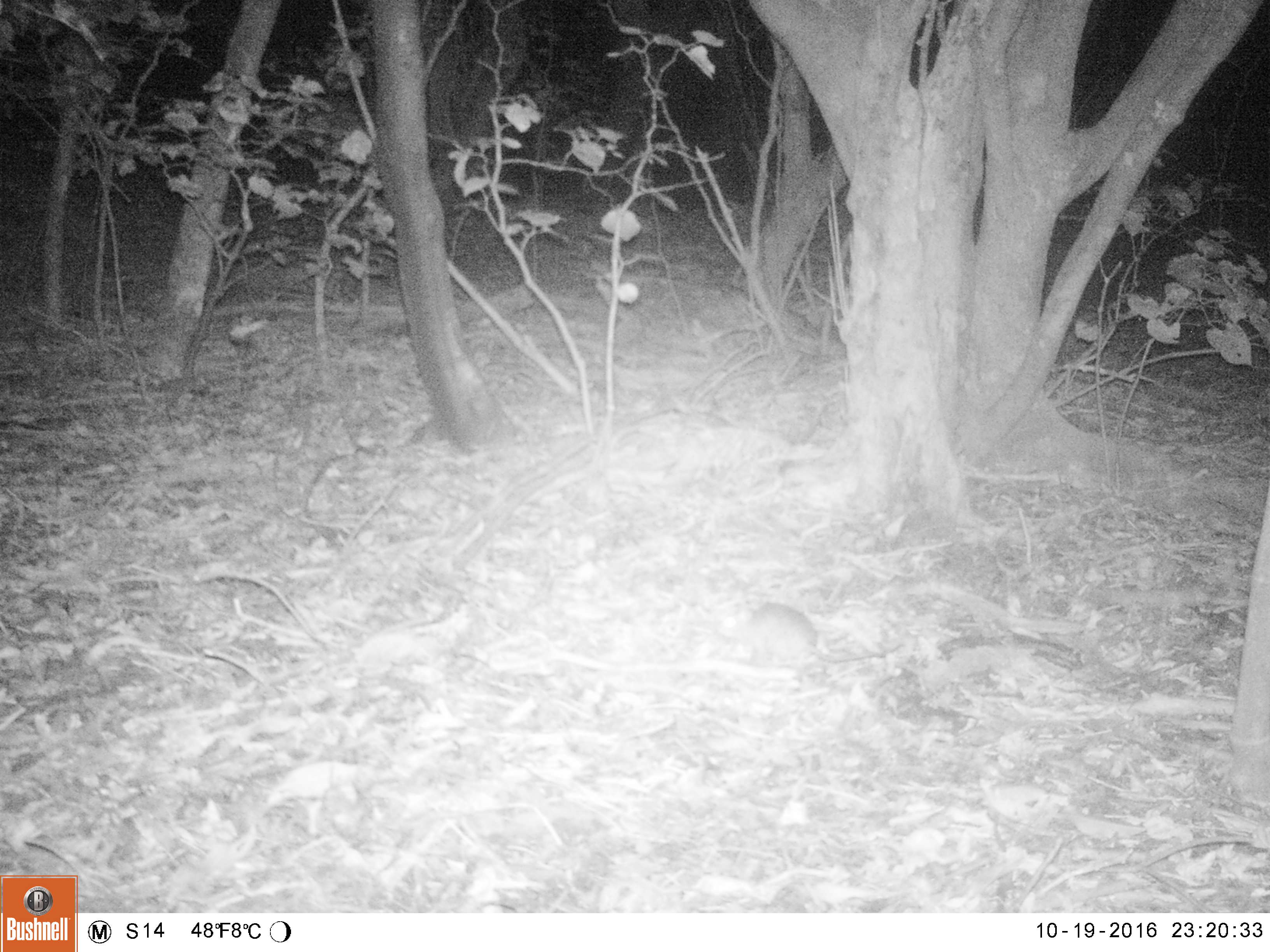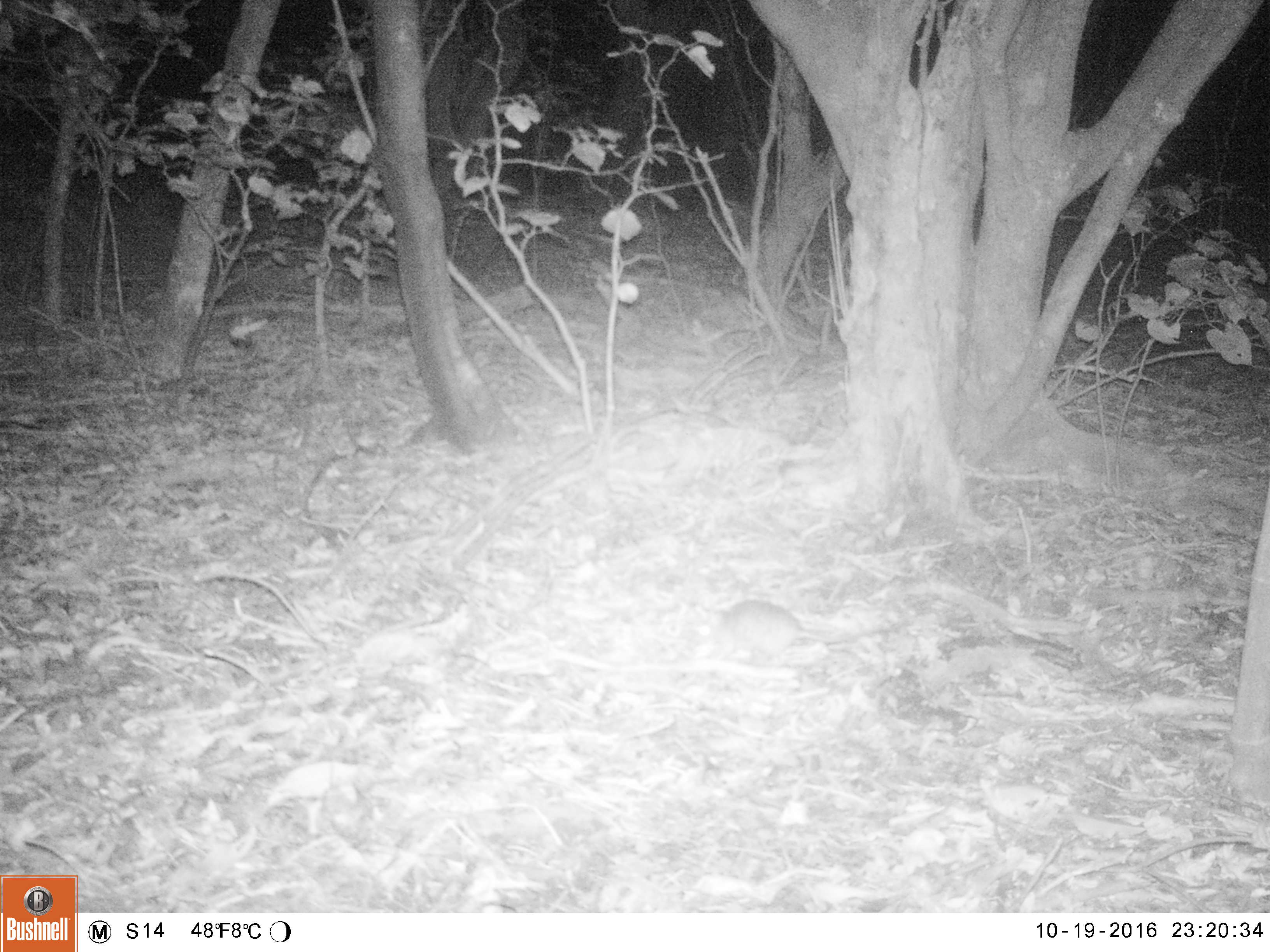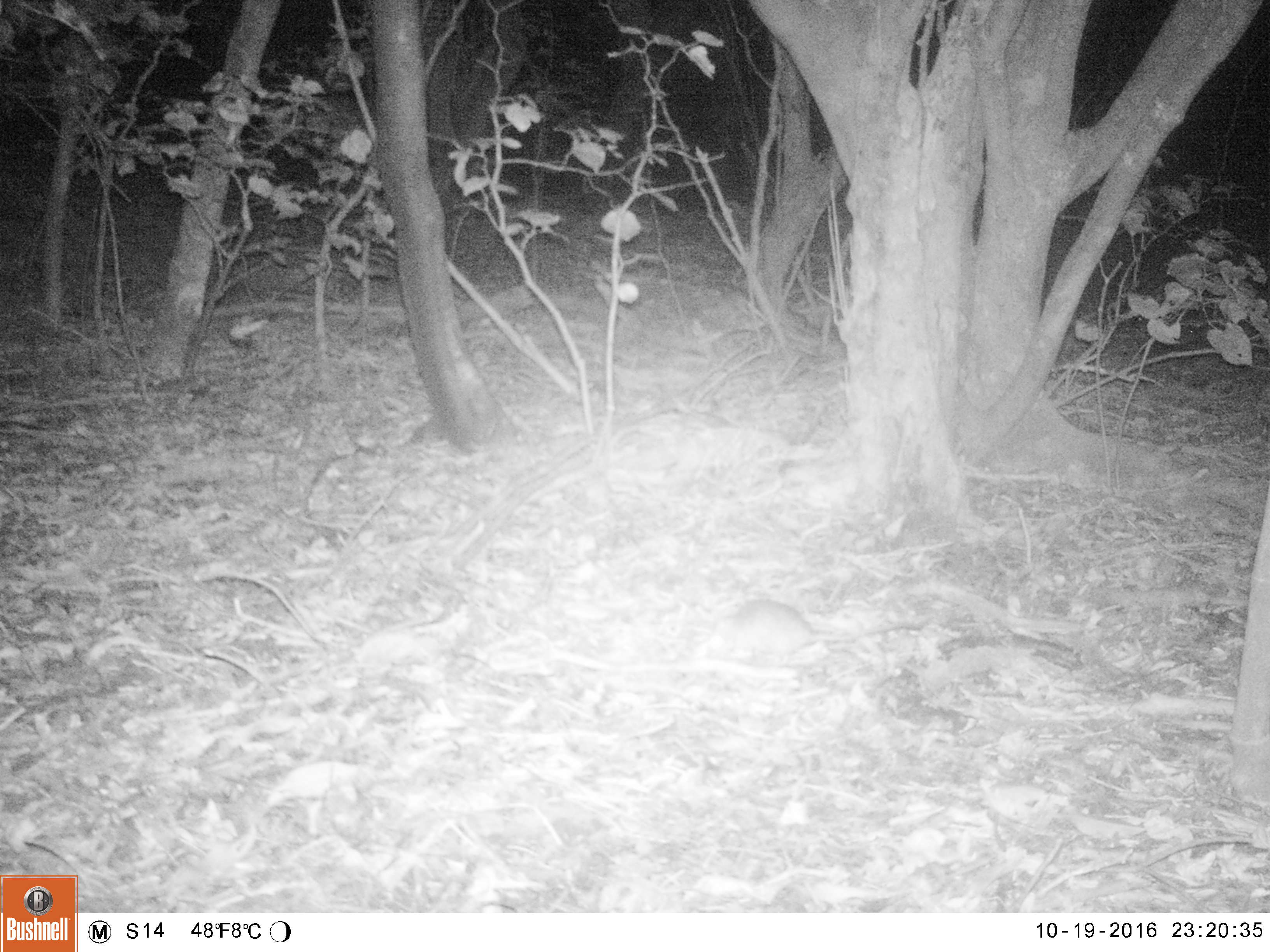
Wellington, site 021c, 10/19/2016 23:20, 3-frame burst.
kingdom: Animalia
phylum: Chordata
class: Mammalia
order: Rodentia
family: Muridae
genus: Rattus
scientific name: Rattus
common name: rat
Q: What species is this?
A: Rat (Rattus).